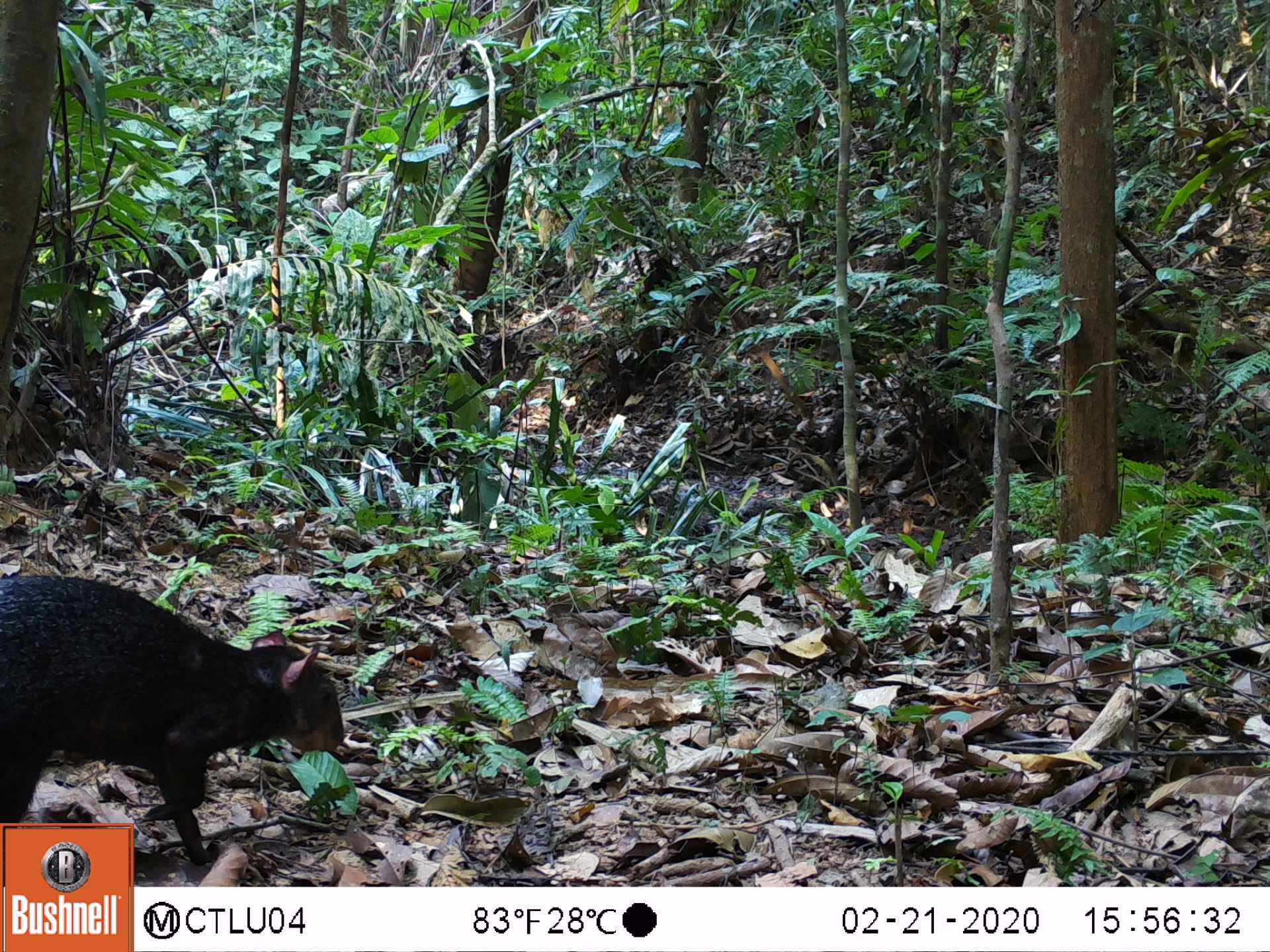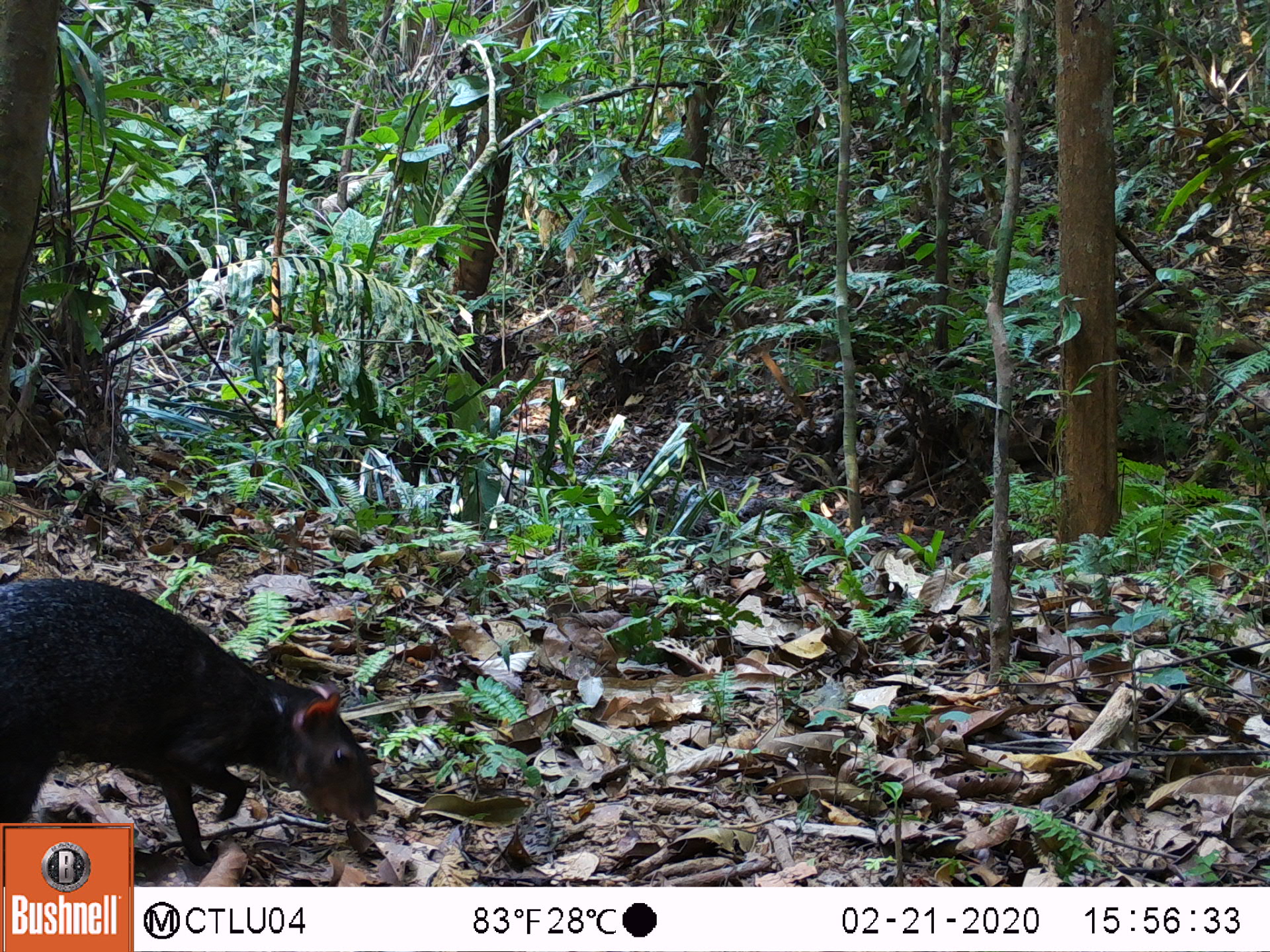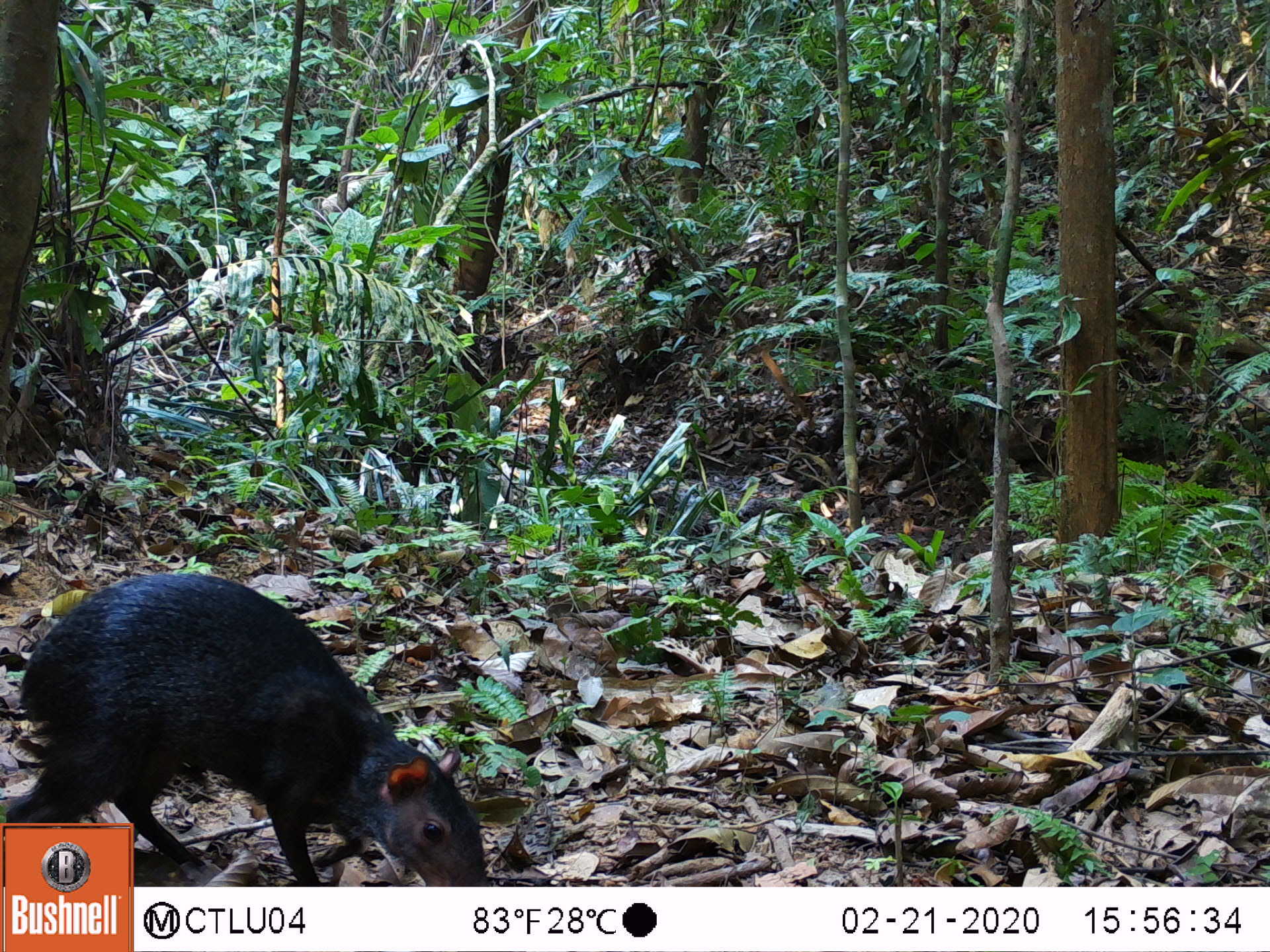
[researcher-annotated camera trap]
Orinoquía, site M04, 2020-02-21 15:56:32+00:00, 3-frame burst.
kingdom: Animalia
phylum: Chordata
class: Mammalia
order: Rodentia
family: Dasyproctidae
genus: Dasyprocta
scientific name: Dasyprocta fuliginosa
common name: black agouti